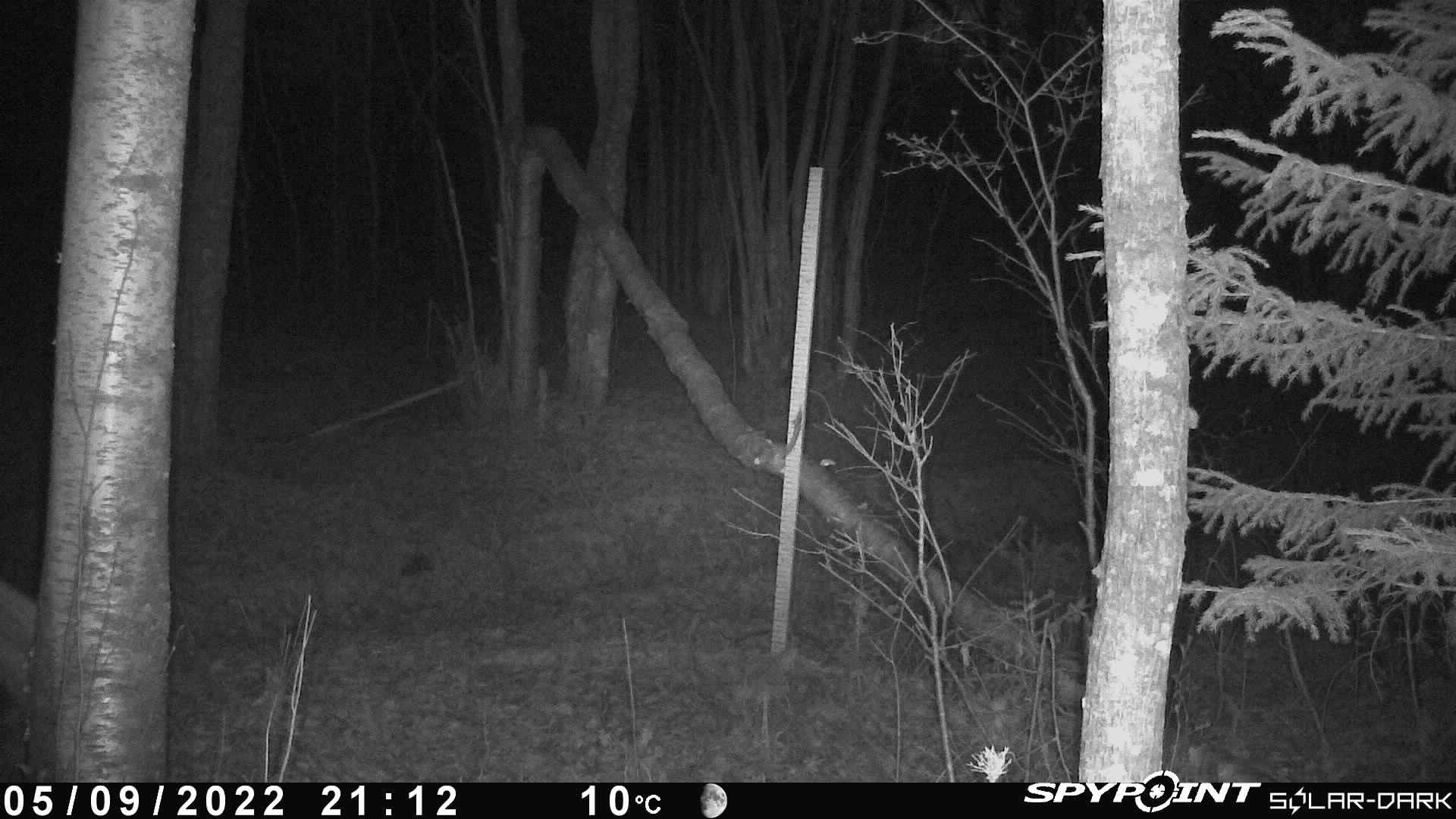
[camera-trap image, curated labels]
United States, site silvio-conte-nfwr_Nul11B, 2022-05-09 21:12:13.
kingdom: Animalia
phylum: Chordata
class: Mammalia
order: Artiodactyla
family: Cervidae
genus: Alces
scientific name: Alces alces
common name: moose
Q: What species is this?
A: Moose (Alces alces).